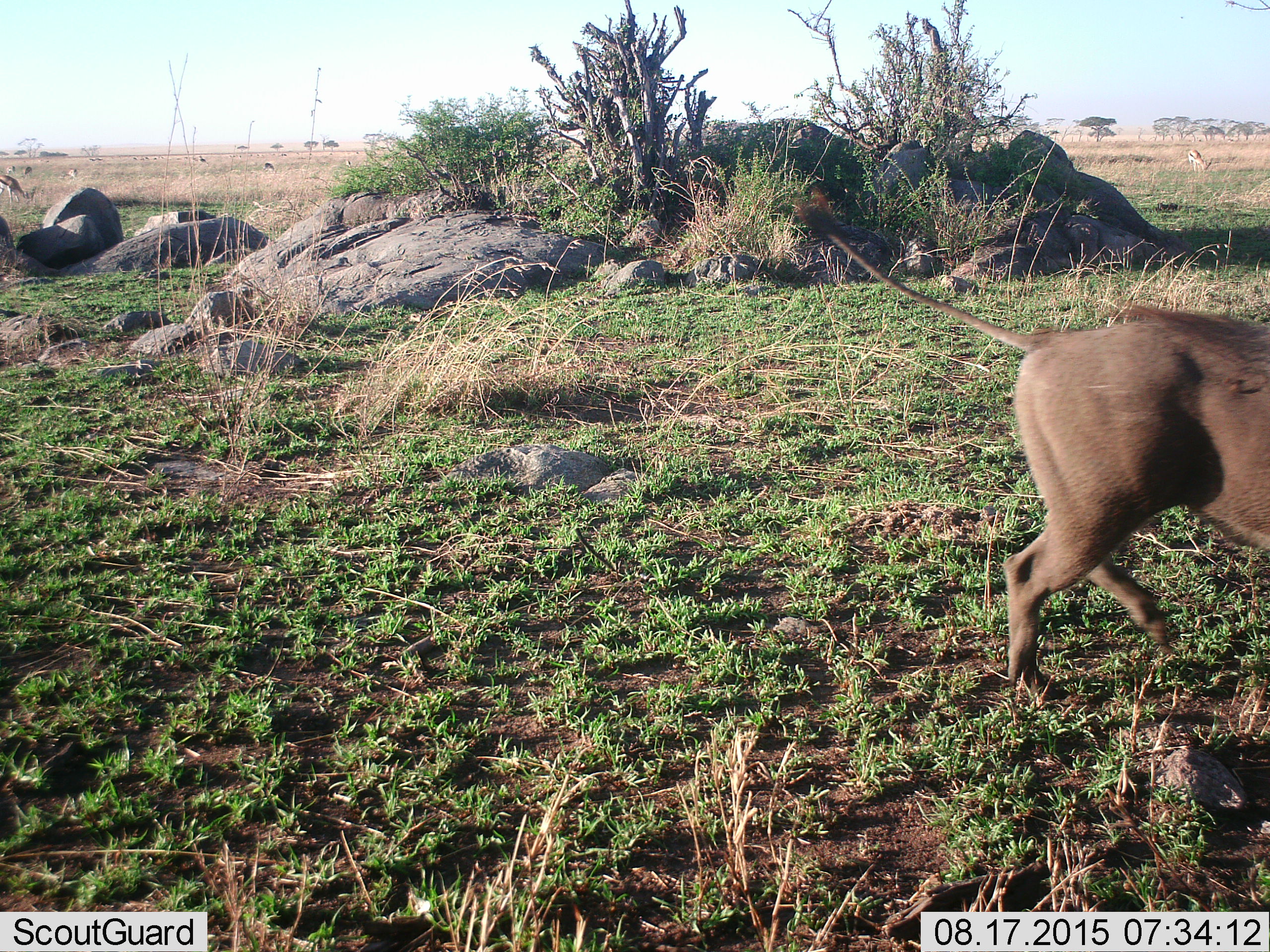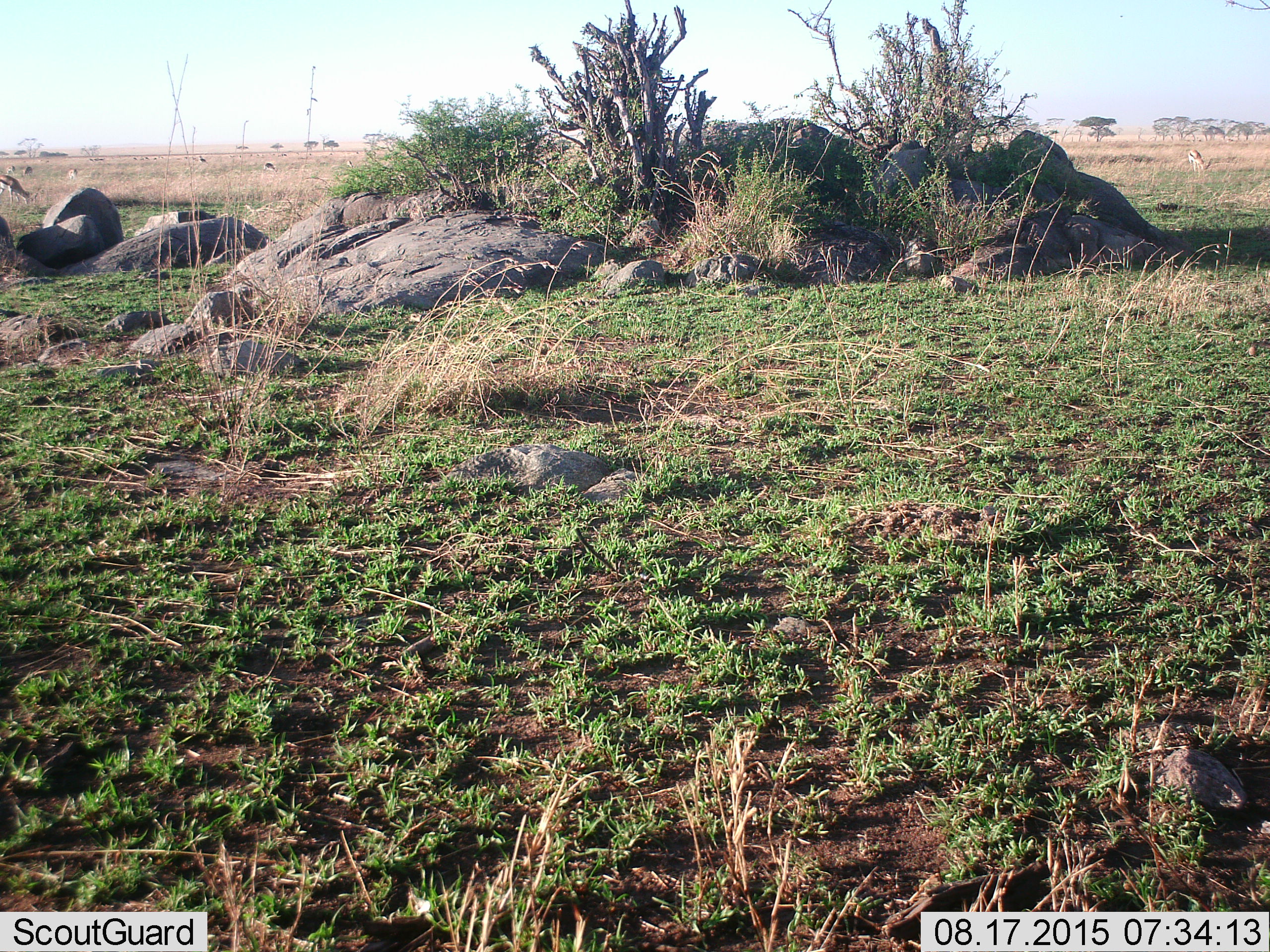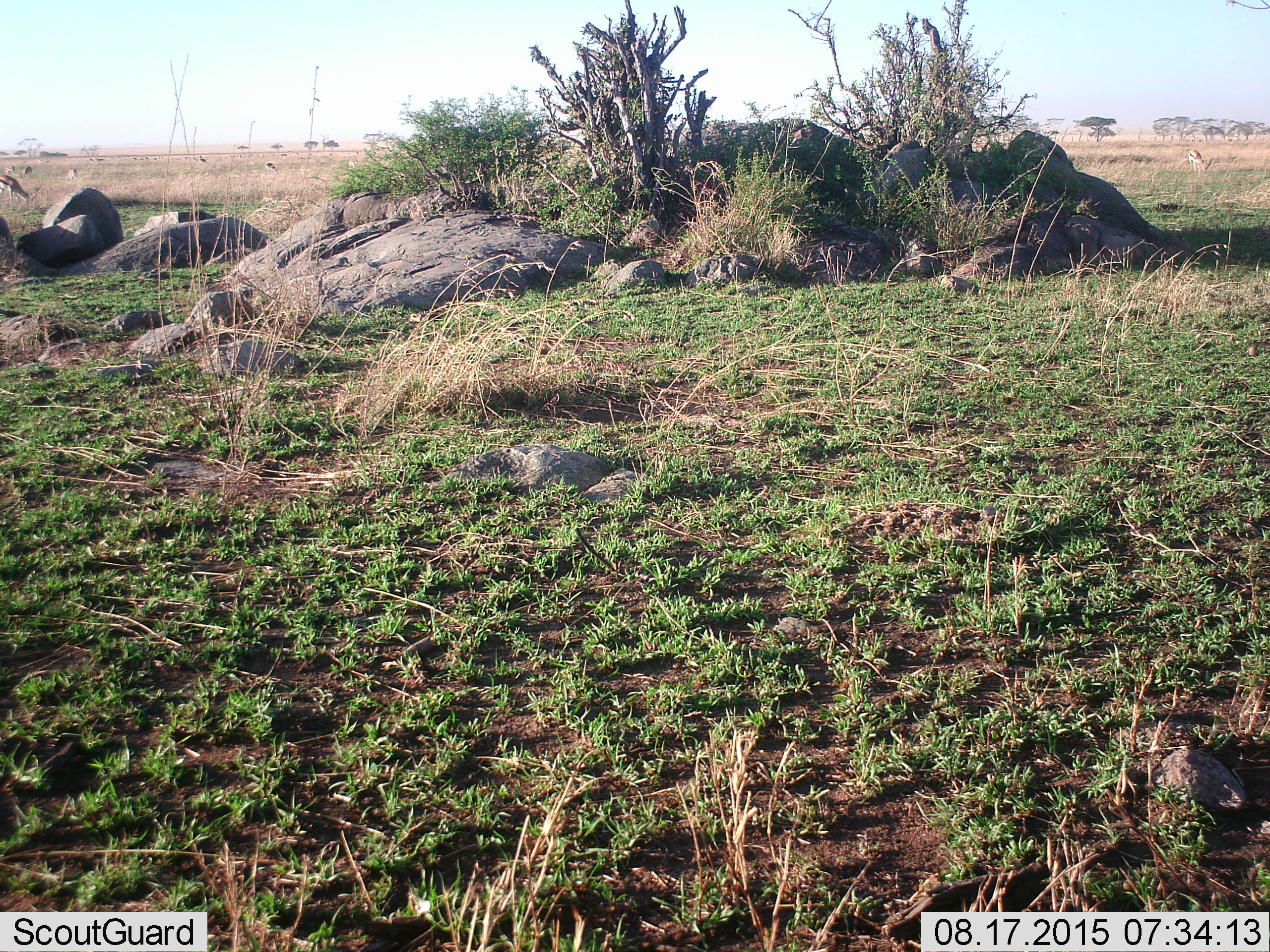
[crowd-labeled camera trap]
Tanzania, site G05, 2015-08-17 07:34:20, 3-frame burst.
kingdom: Animalia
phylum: Chordata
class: Mammalia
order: Artiodactyla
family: Bovidae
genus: Eudorcas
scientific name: Eudorcas thomsonii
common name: thomson's gazelle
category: gazellethomsons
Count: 11-50.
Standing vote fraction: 50%.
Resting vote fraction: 0%.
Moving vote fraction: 30%.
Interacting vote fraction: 0%.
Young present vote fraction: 0%.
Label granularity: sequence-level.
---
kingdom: Animalia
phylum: Chordata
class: Mammalia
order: Artiodactyla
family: Suidae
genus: Phacochoerus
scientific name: Phacochoerus africanus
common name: warthog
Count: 1.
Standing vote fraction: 0%.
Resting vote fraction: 0%.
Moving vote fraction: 100%.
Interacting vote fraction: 0%.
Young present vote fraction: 0%.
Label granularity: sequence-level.